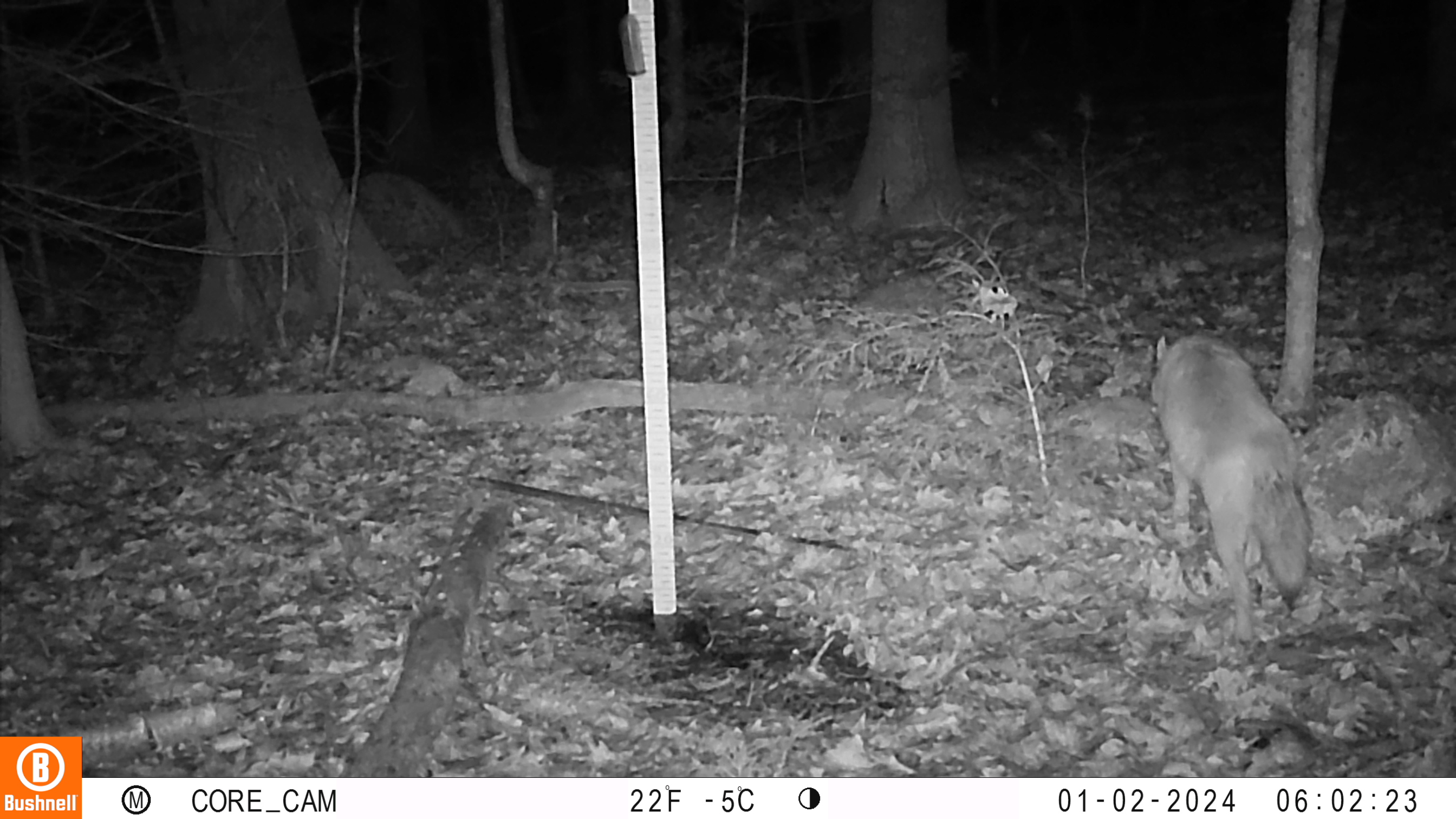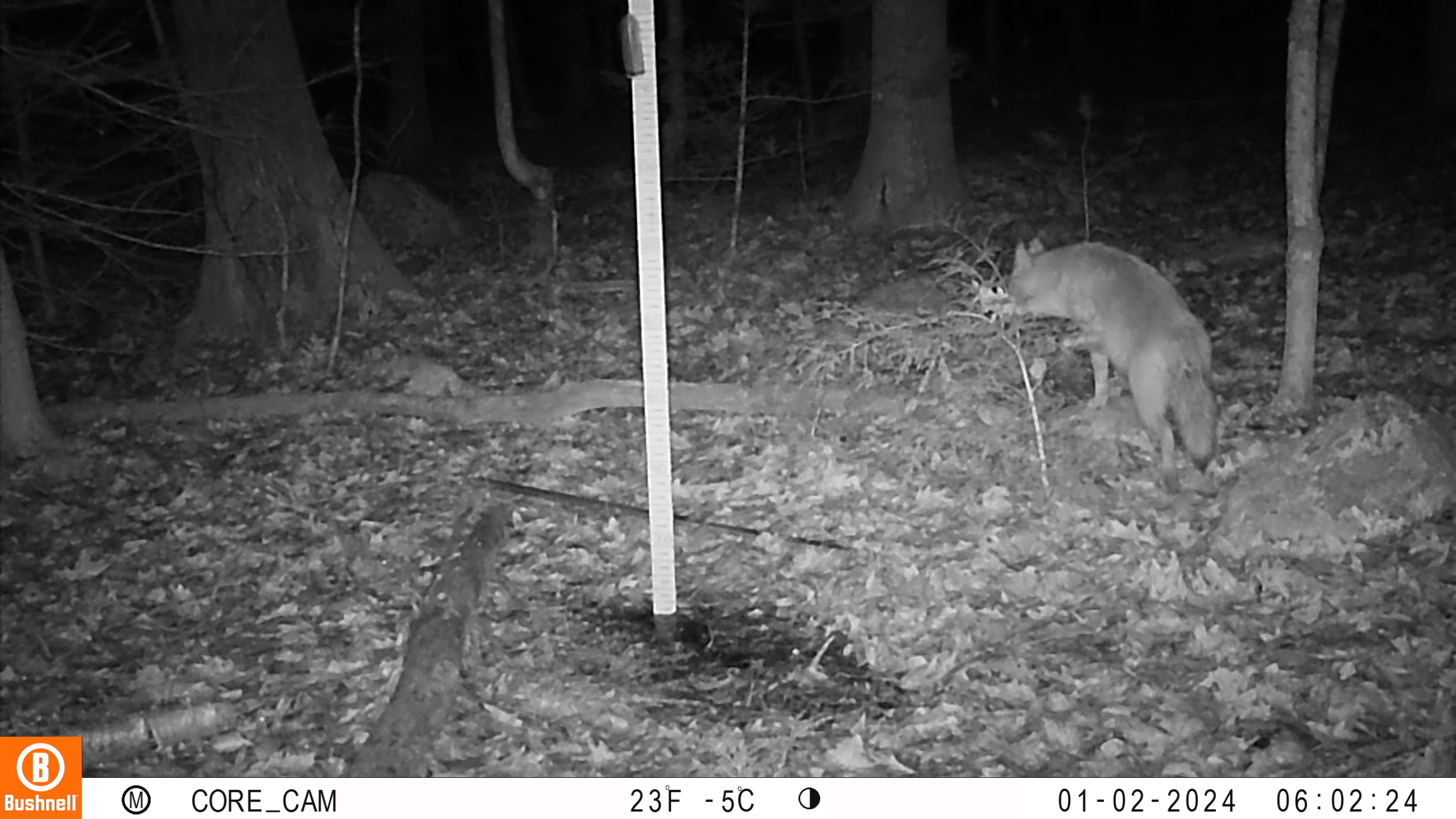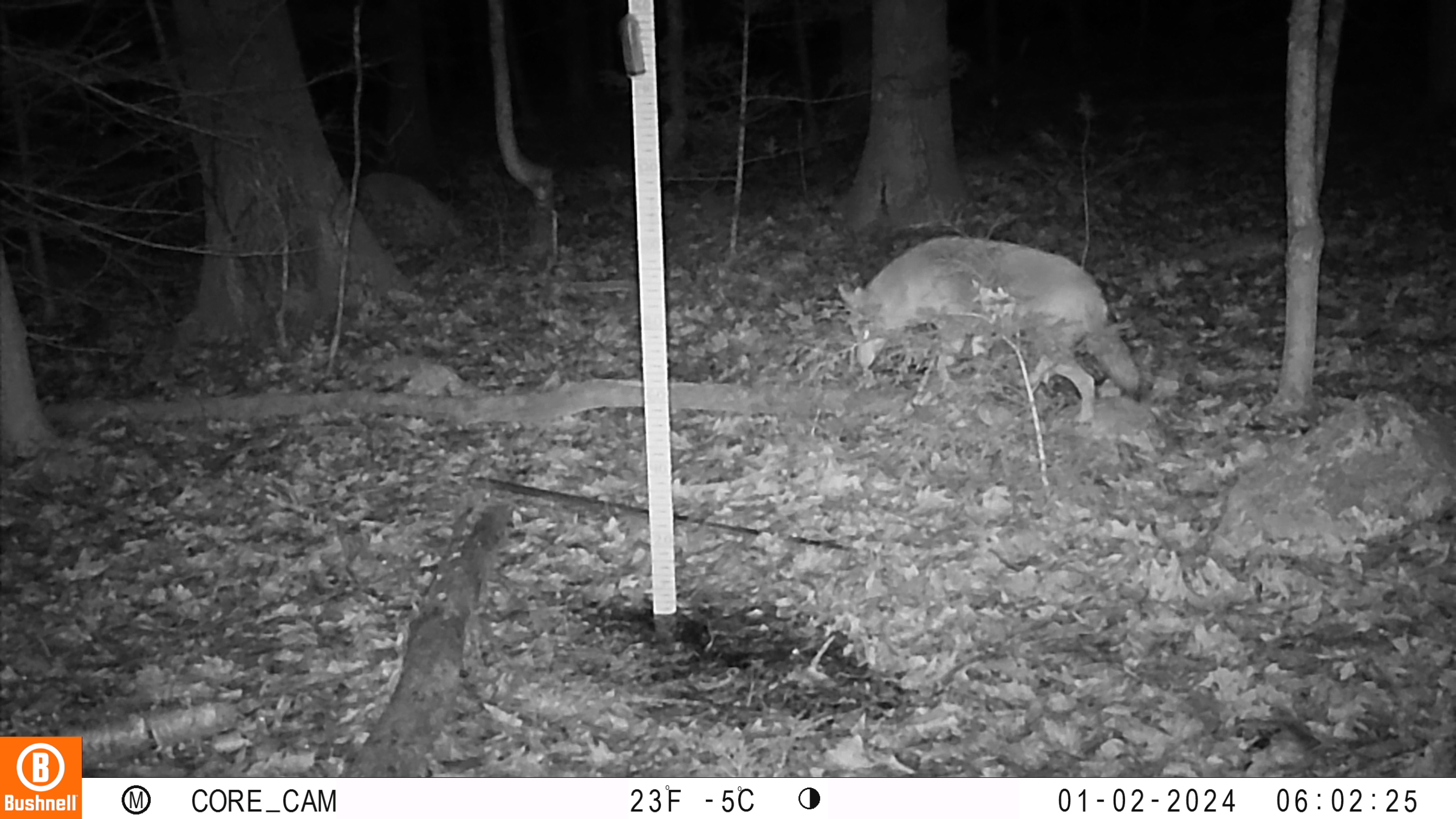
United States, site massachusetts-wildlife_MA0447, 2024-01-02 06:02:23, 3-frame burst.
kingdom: Animalia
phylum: Chordata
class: Mammalia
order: Carnivora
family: Canidae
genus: Canis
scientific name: Canis latrans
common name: coyote